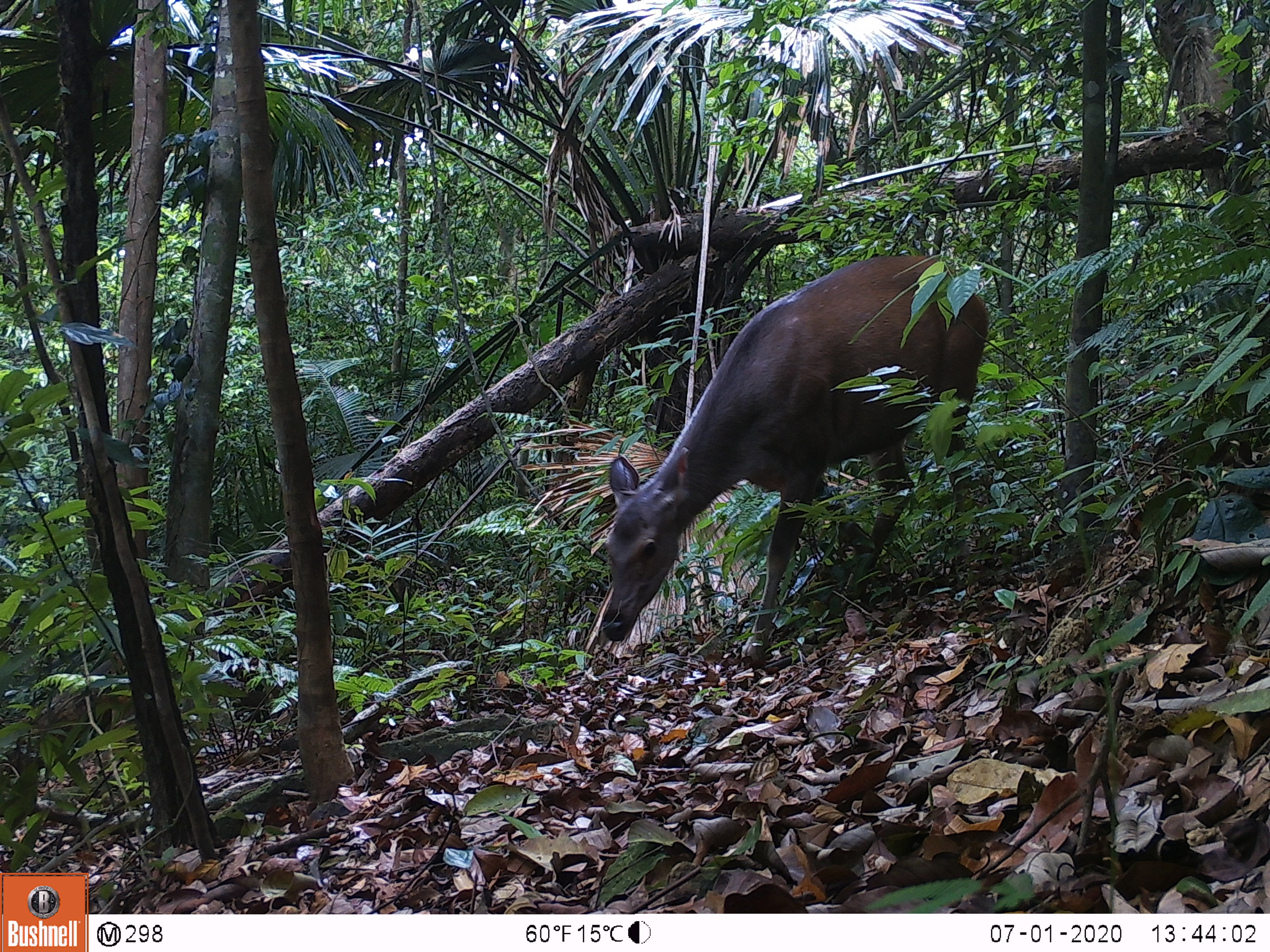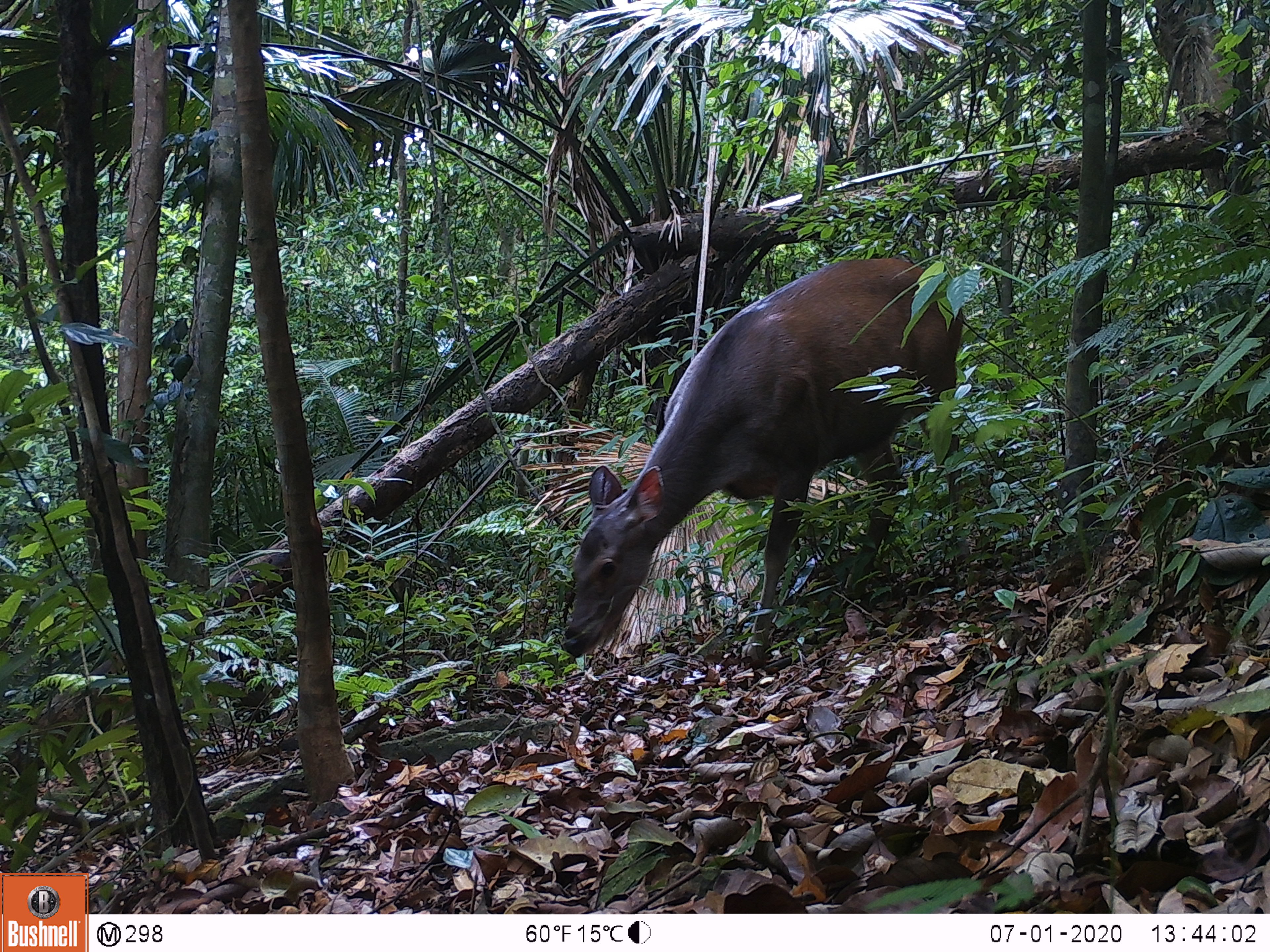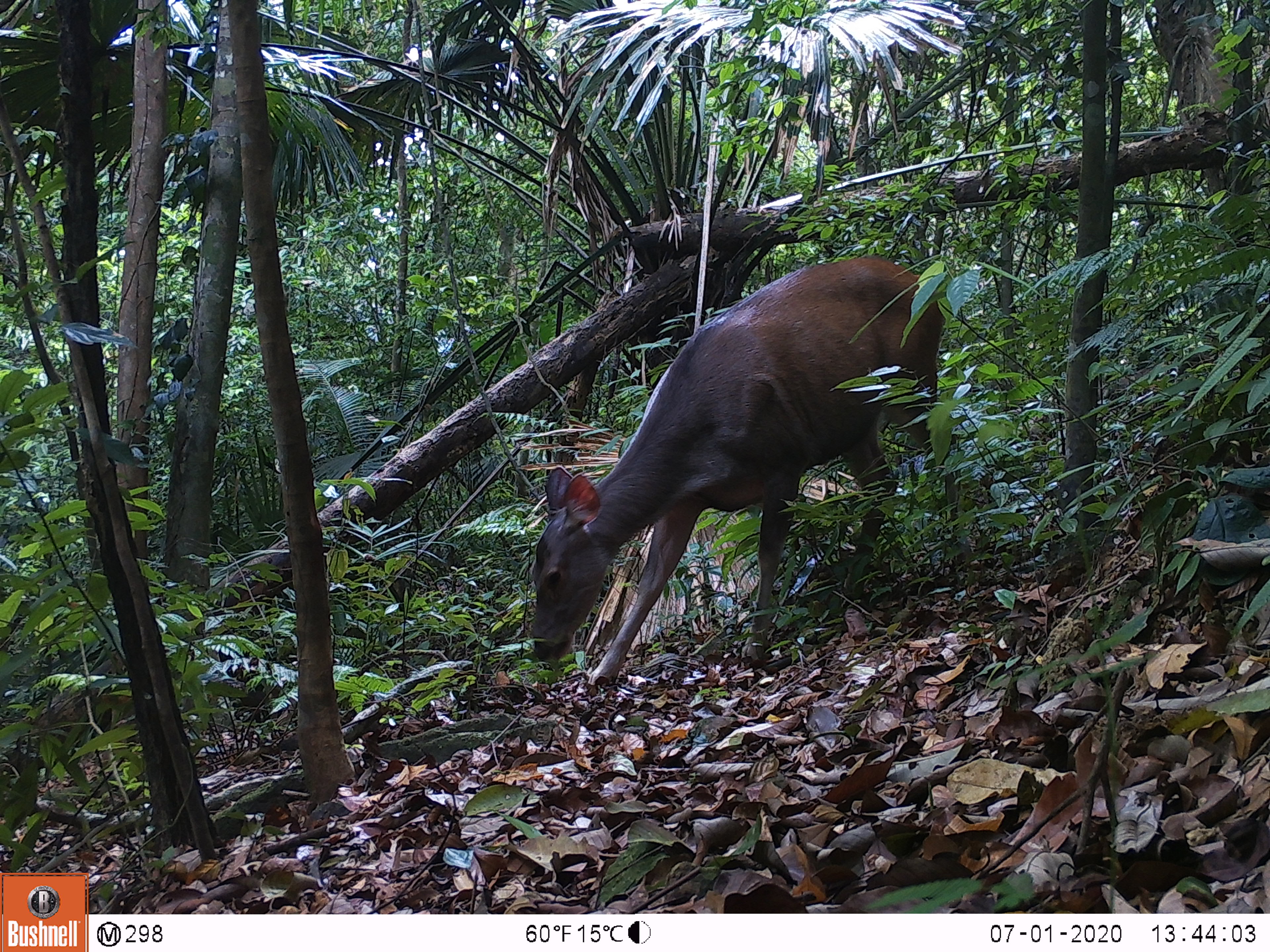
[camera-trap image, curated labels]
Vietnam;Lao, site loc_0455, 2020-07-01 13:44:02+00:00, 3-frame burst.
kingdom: Animalia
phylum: Chordata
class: Mammalia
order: Artiodactyla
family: Cervidae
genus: Rusa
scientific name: Rusa unicolor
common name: sambar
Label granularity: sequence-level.